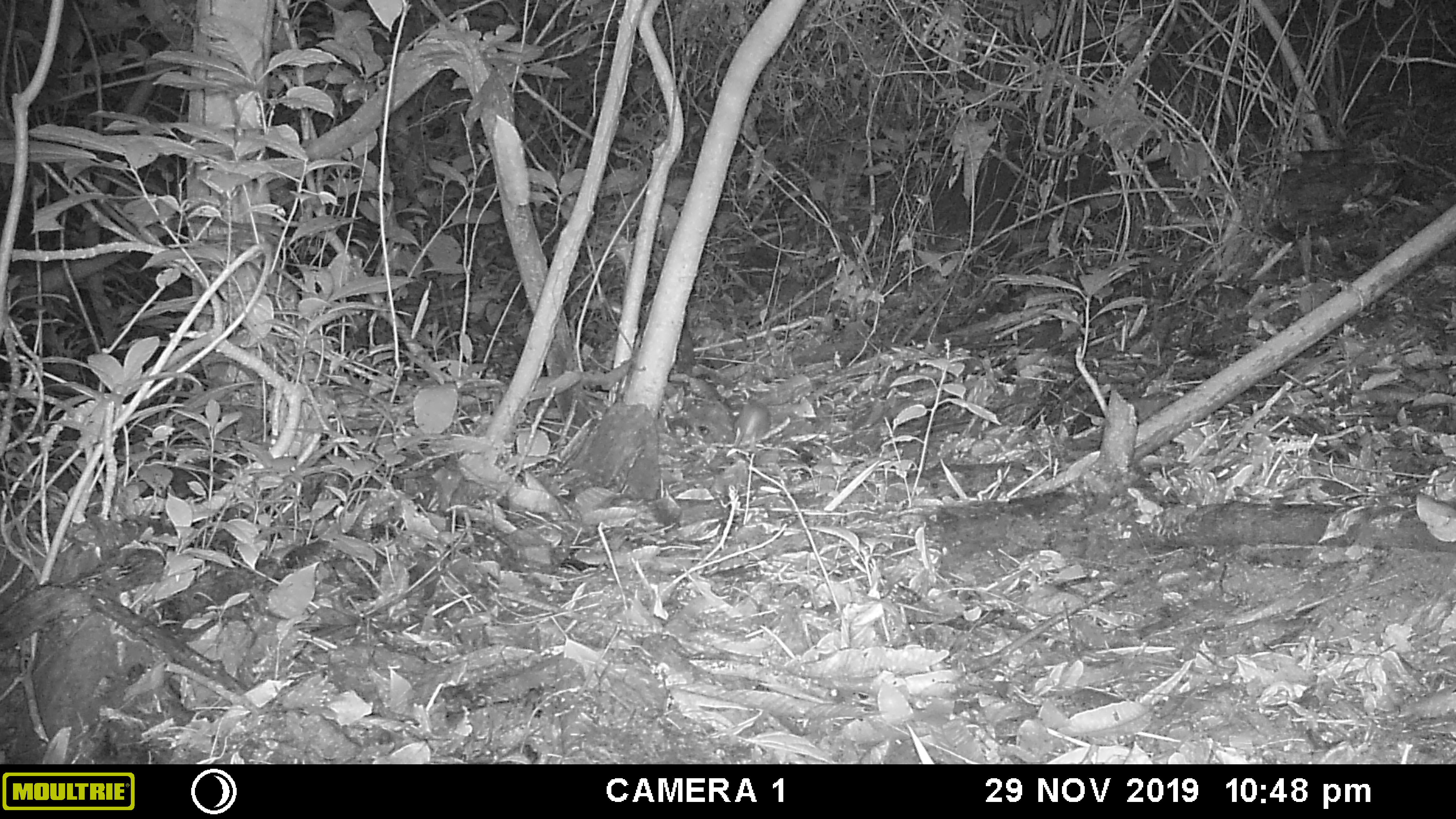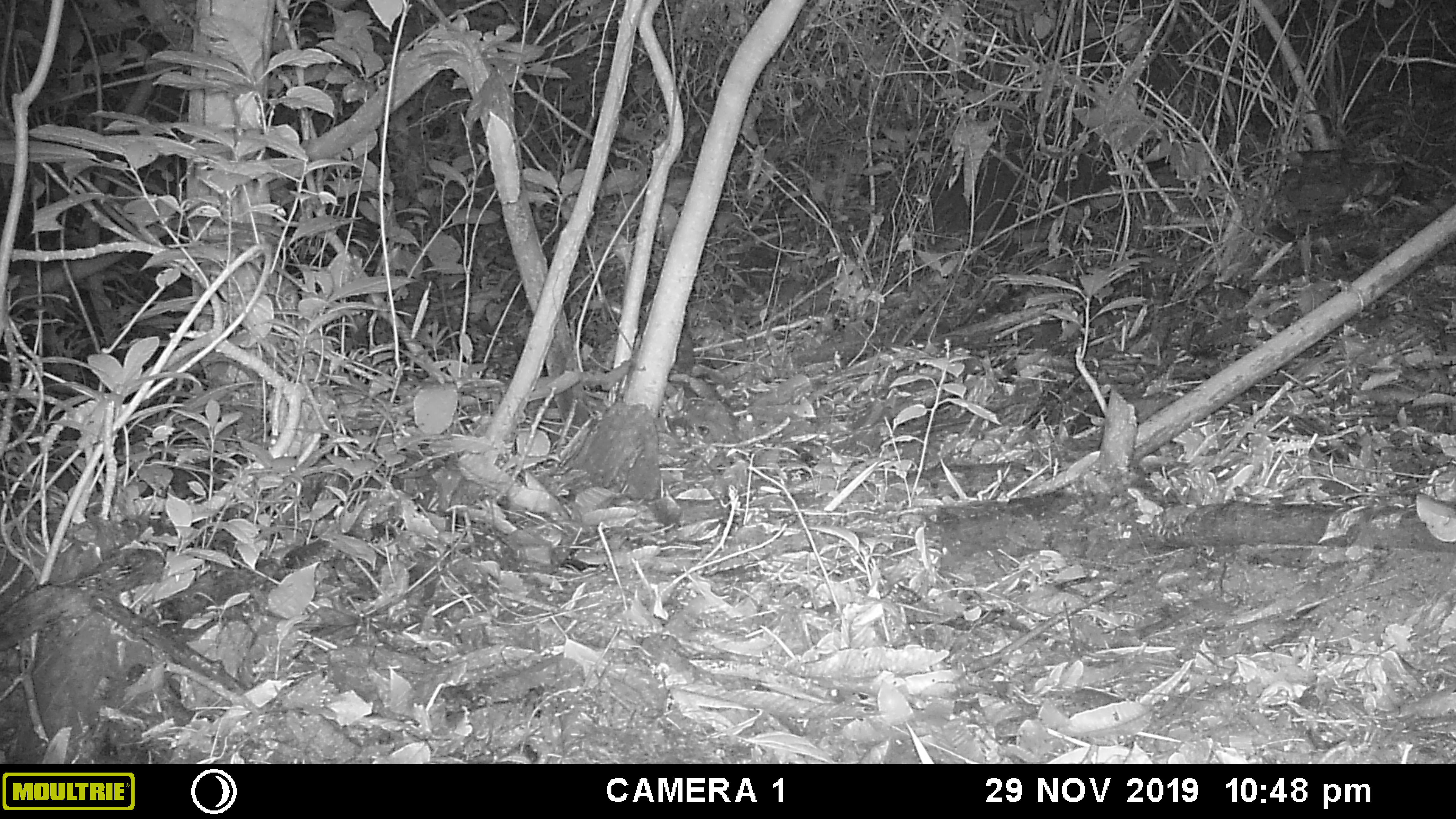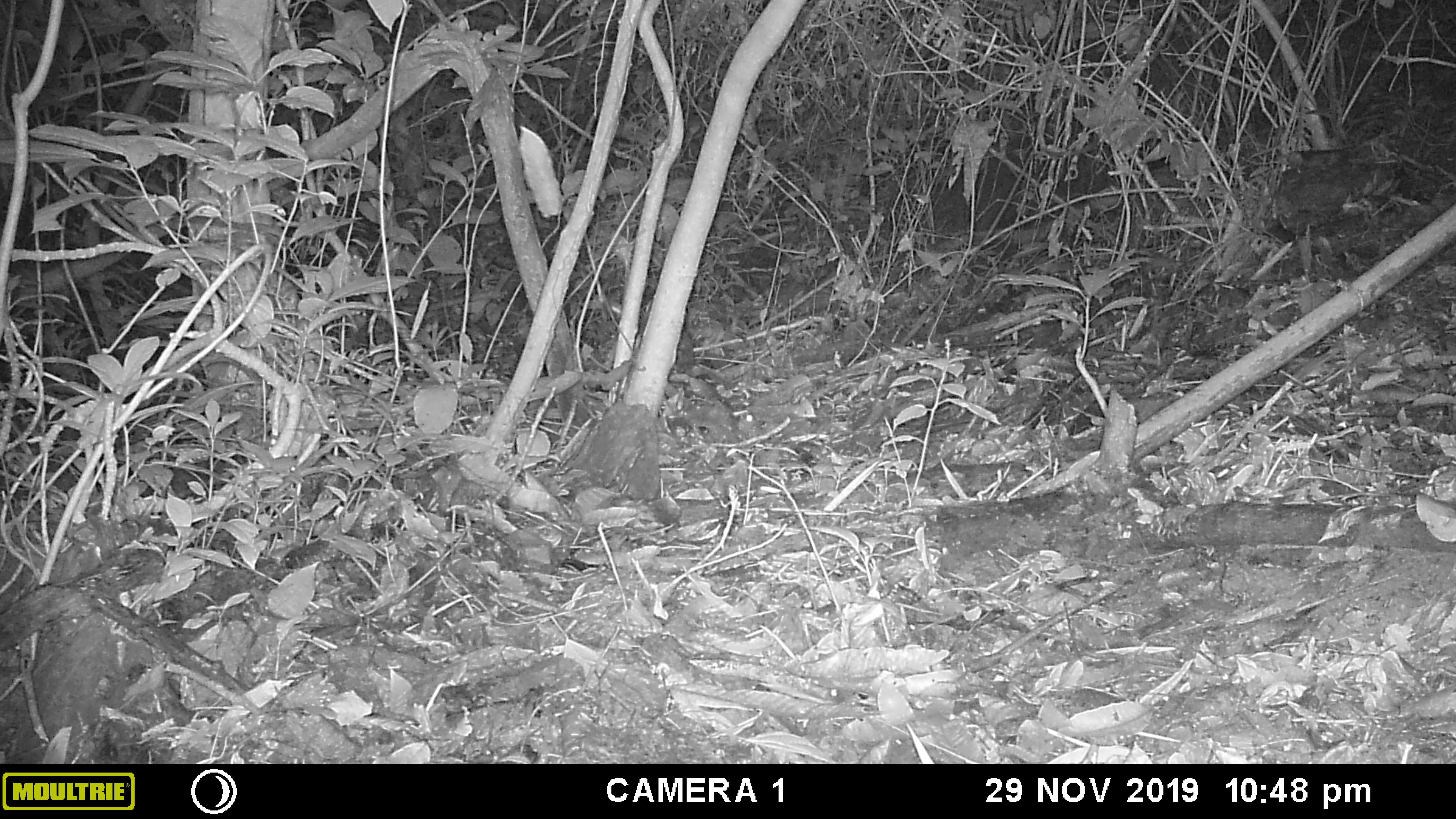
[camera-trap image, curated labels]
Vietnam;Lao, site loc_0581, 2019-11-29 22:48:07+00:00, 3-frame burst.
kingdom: Animalia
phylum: Chordata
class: Mammalia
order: Rodentia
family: Muridae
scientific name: Muridae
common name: old-world mice and rats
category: unidentified murid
Unidentified murid (old-world mice and rats) (Muridae). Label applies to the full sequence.